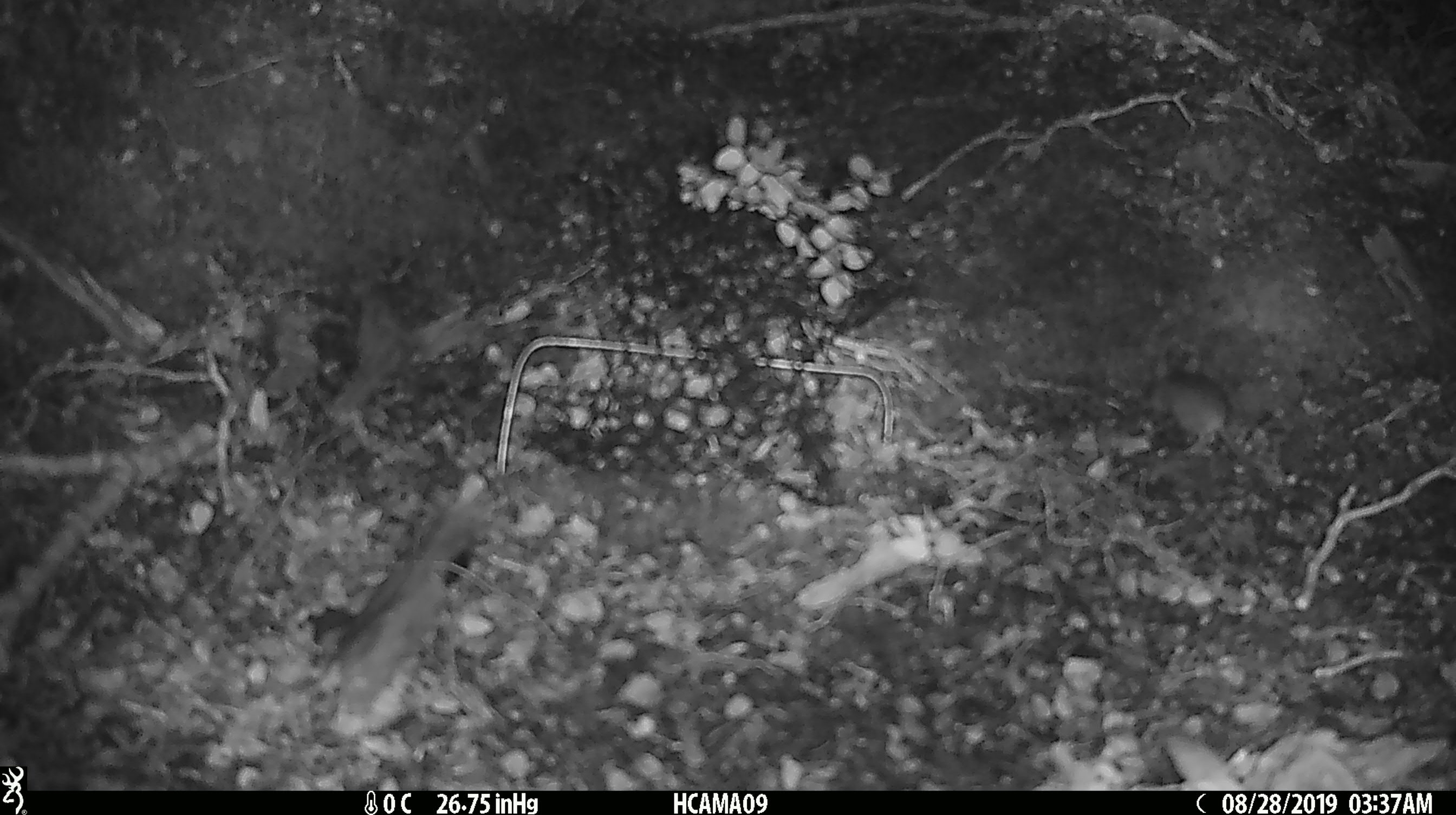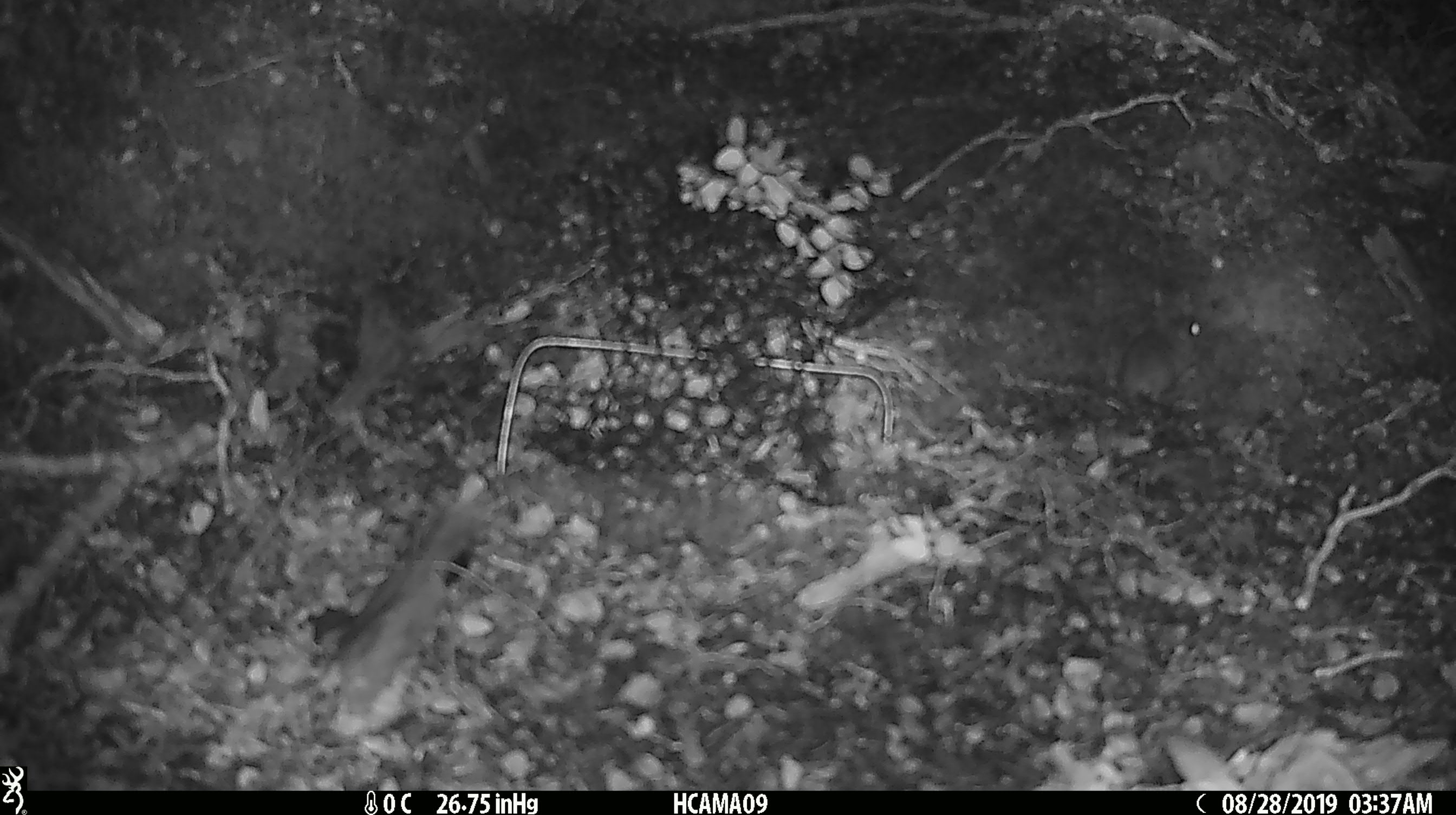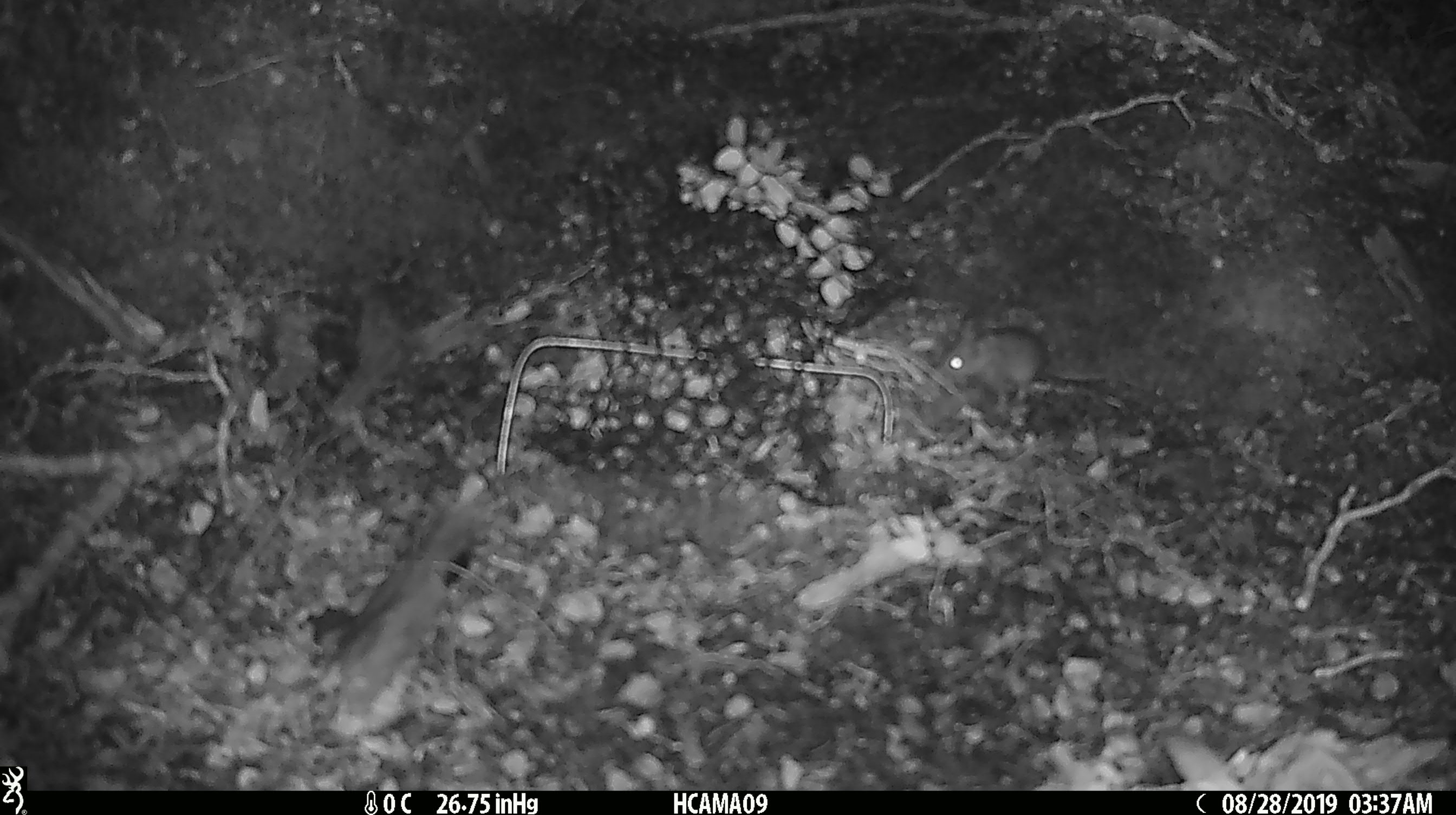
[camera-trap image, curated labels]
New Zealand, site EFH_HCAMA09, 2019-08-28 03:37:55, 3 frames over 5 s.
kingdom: Animalia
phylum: Chordata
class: Mammalia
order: Rodentia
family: Muridae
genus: Mus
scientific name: Mus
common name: mouse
Mouse (Mus).